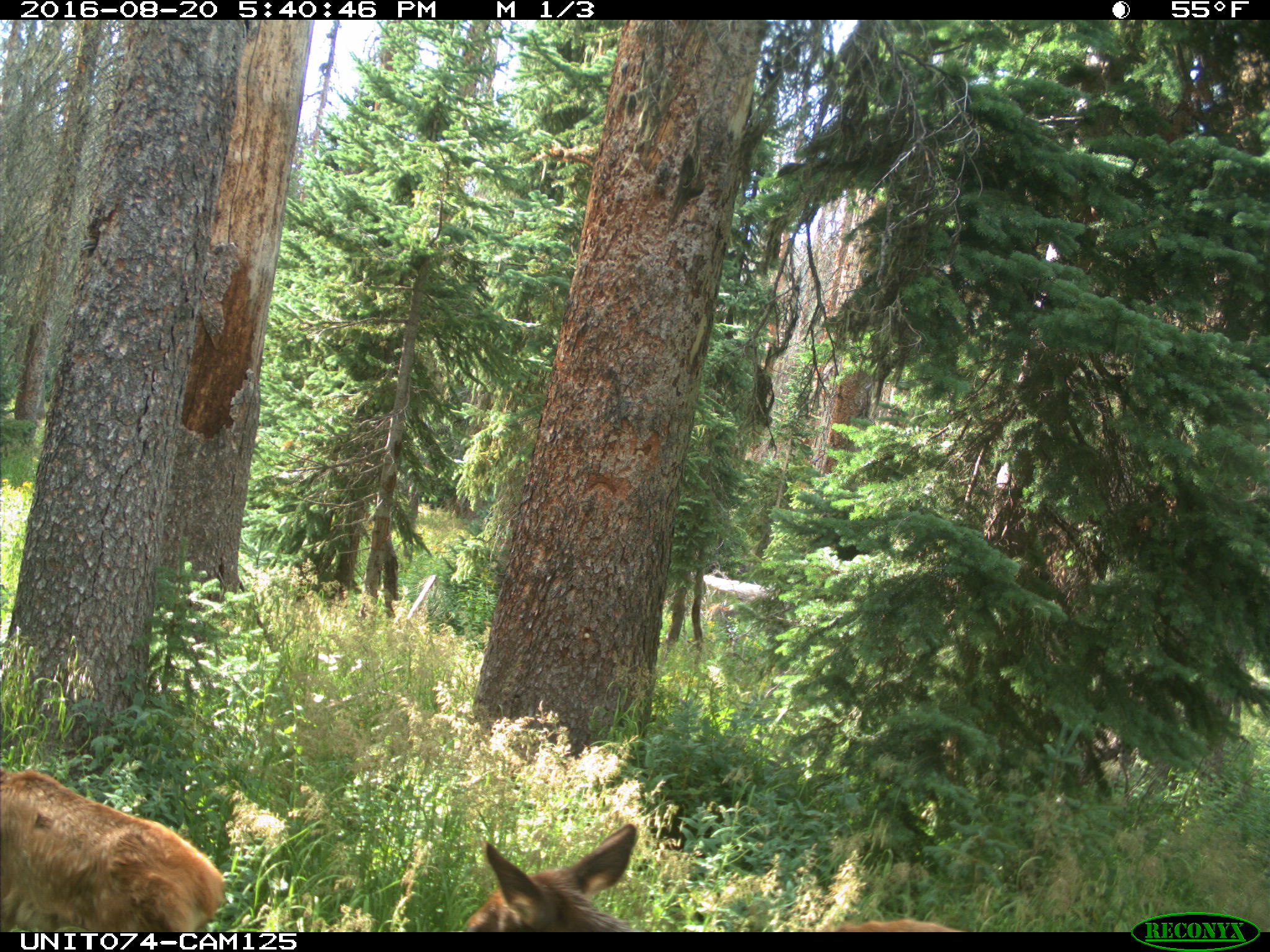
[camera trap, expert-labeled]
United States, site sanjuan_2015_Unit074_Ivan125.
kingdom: Animalia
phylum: Chordata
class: Mammalia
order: Artiodactyla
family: Cervidae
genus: Cervus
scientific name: Cervus elaphus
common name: red deer